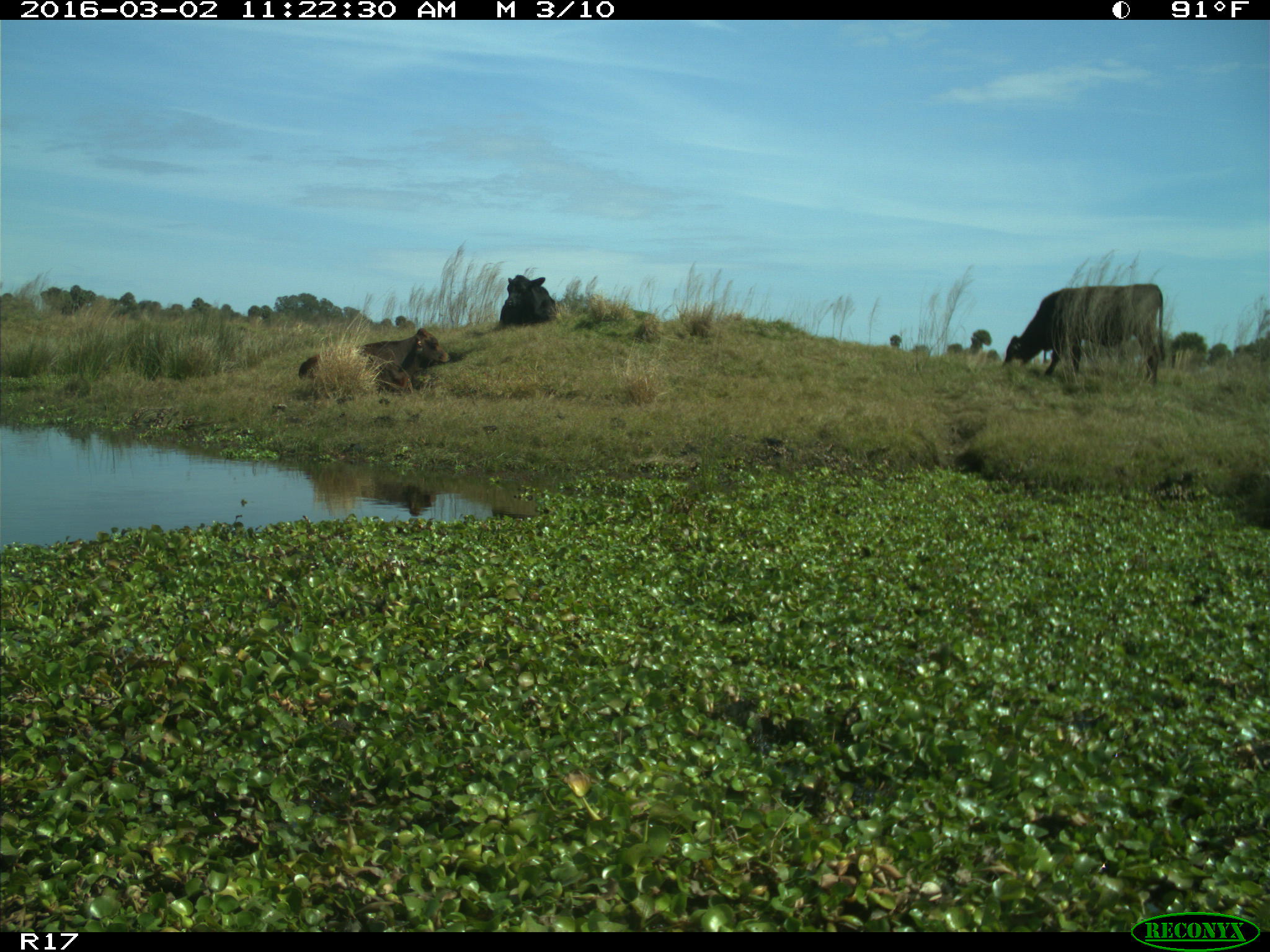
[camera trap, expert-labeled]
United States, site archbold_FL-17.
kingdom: Animalia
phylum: Chordata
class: Mammalia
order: Artiodactyla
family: Bovidae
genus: Bos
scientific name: Bos taurus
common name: domestic cow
Bos taurus (domestic cow).